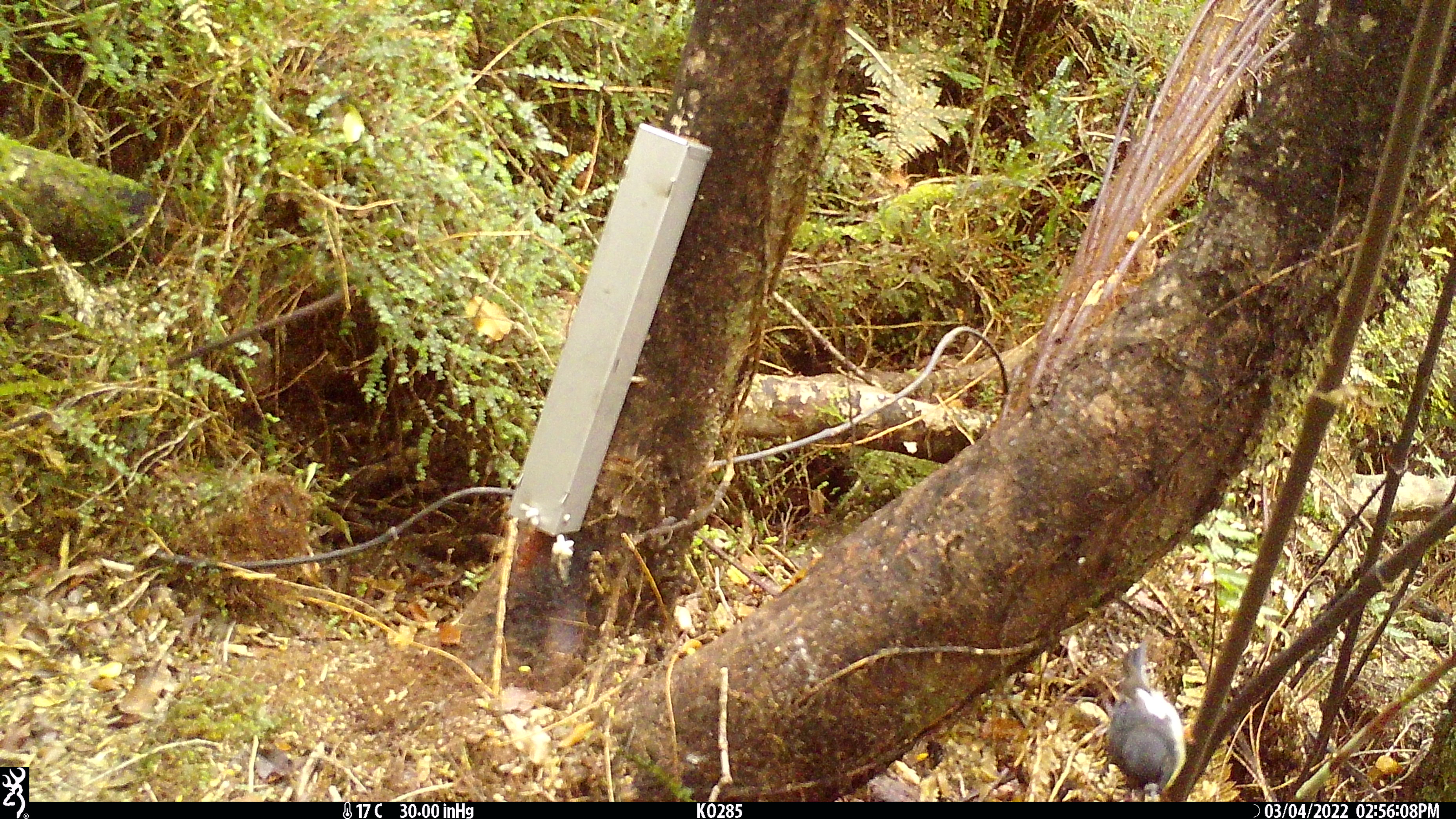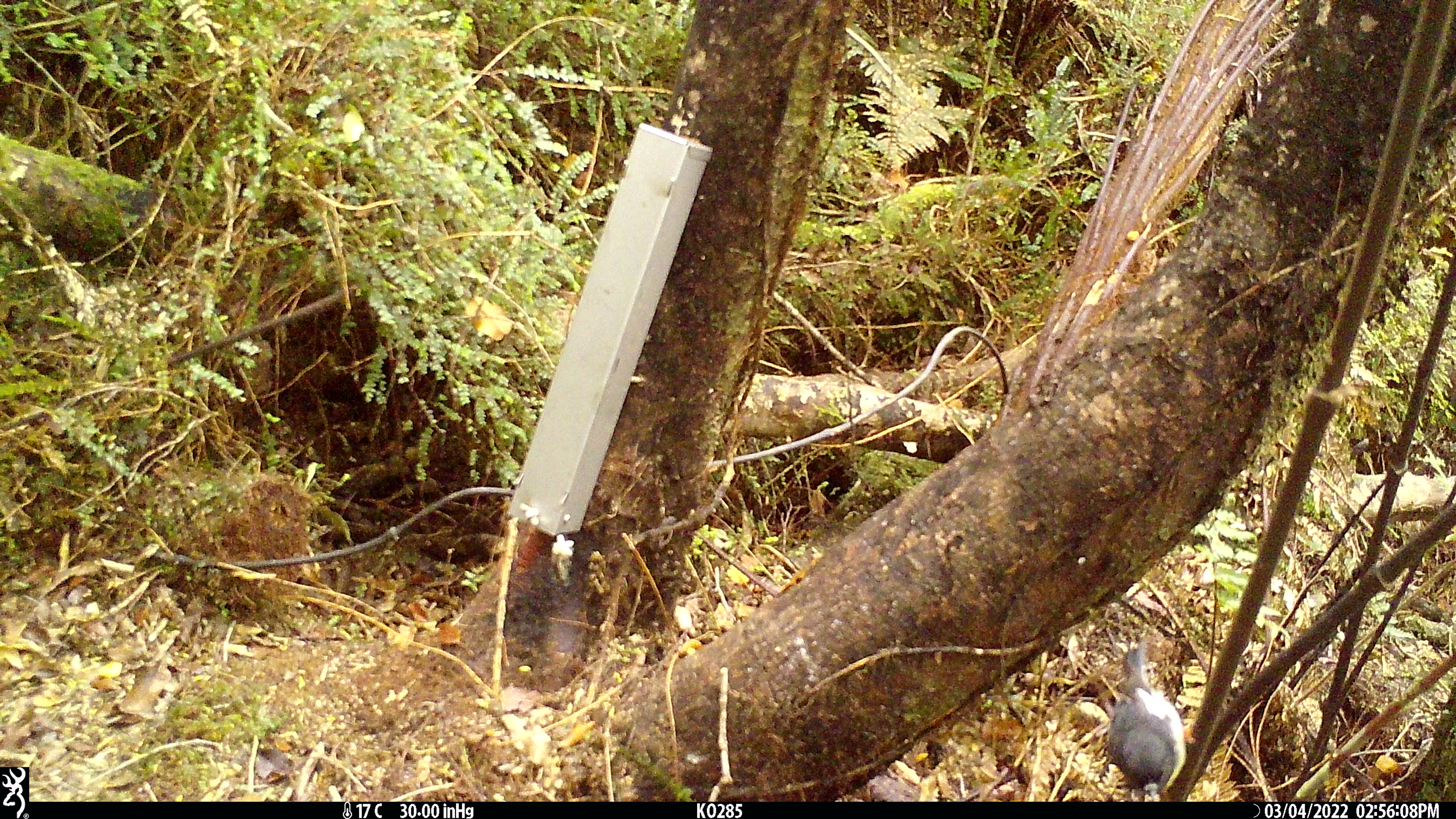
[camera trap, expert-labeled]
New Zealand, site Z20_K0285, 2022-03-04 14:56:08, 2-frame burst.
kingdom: Animalia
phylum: Chordata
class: Aves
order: Passeriformes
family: Petroicidae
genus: Petroica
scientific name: Petroica macrocephala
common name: tomtit